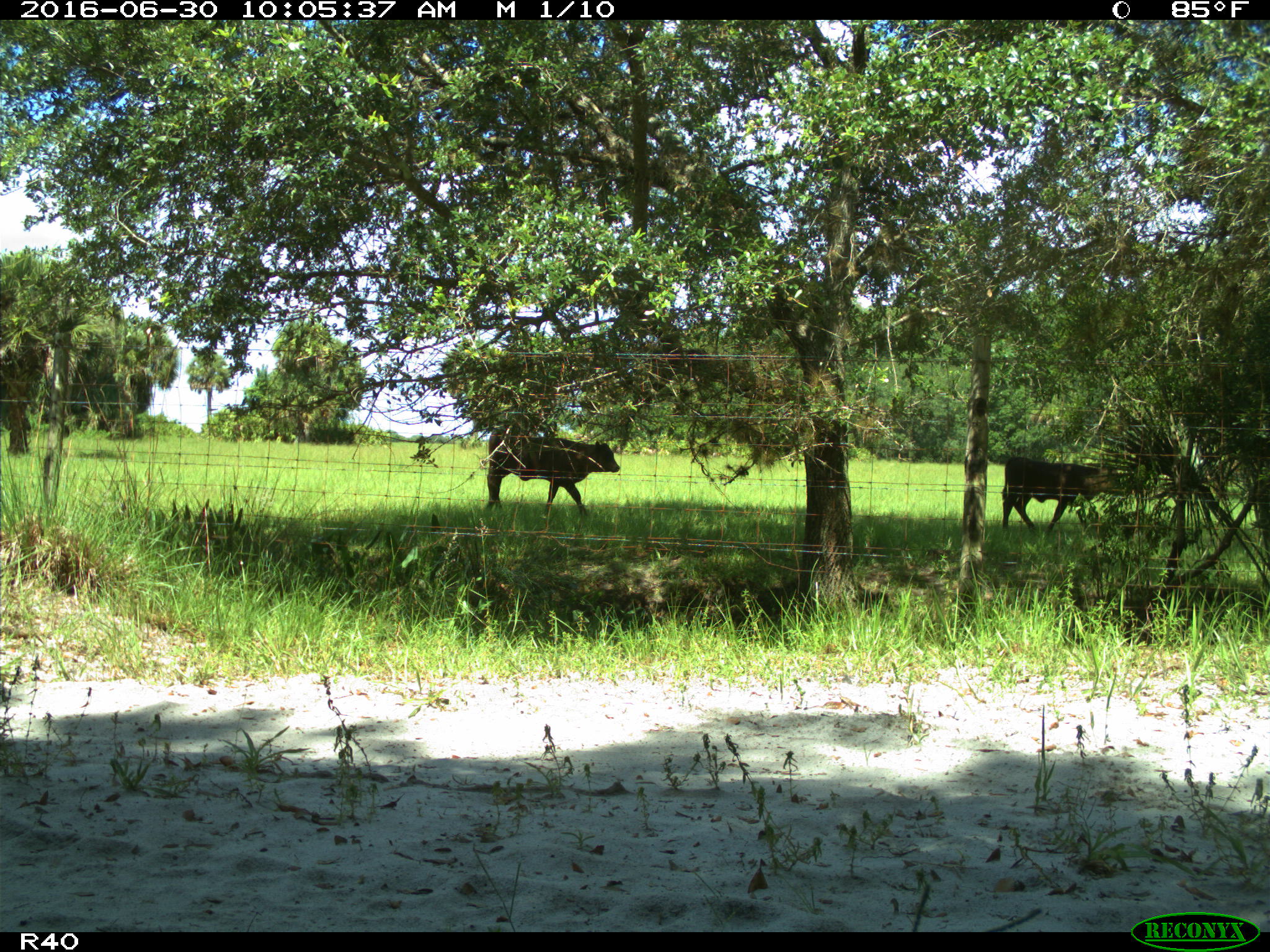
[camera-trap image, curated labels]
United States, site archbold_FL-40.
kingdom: Animalia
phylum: Chordata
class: Mammalia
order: Artiodactyla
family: Bovidae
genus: Bos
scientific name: Bos taurus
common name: domestic cow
Bos taurus (domestic cow).